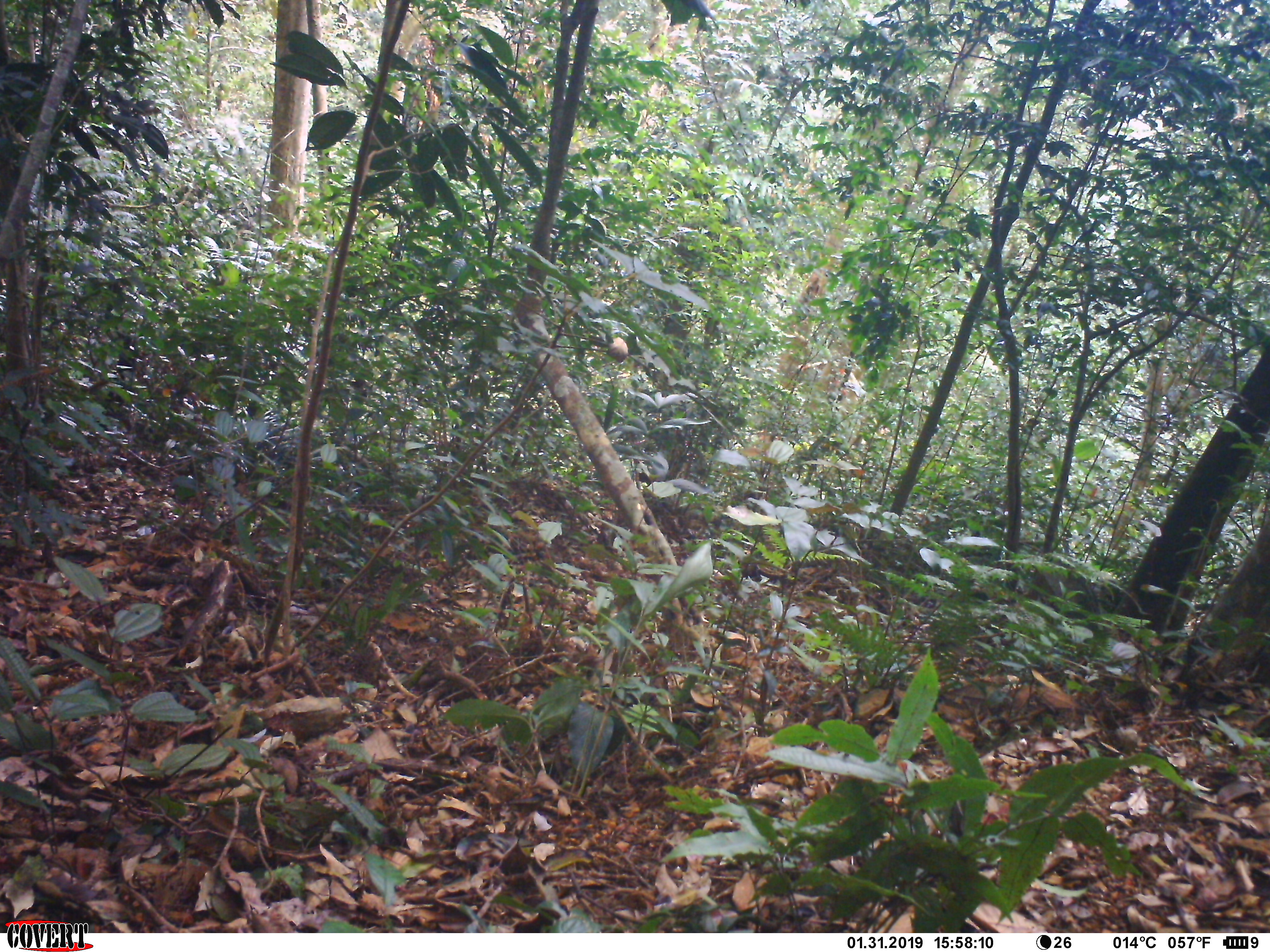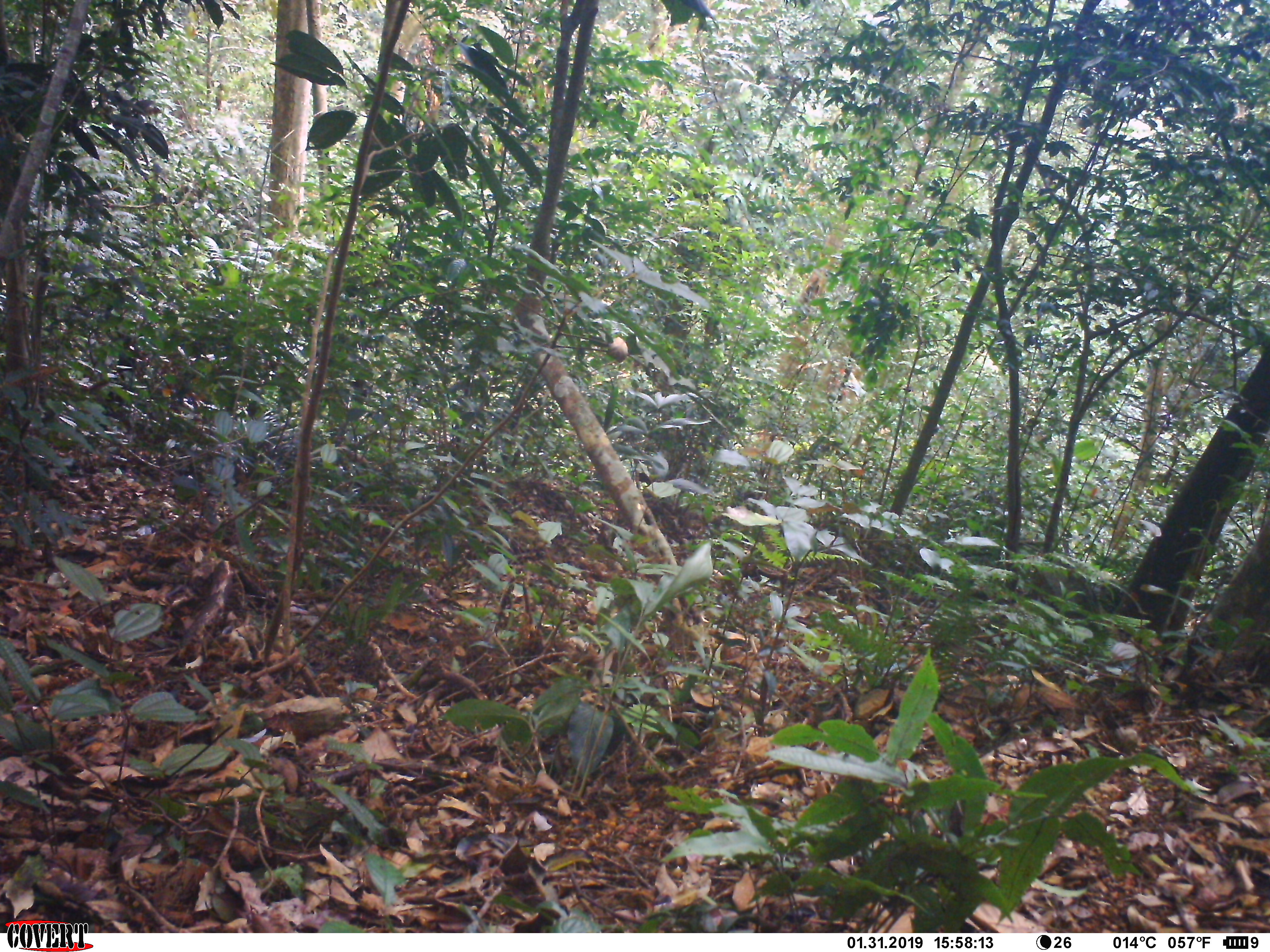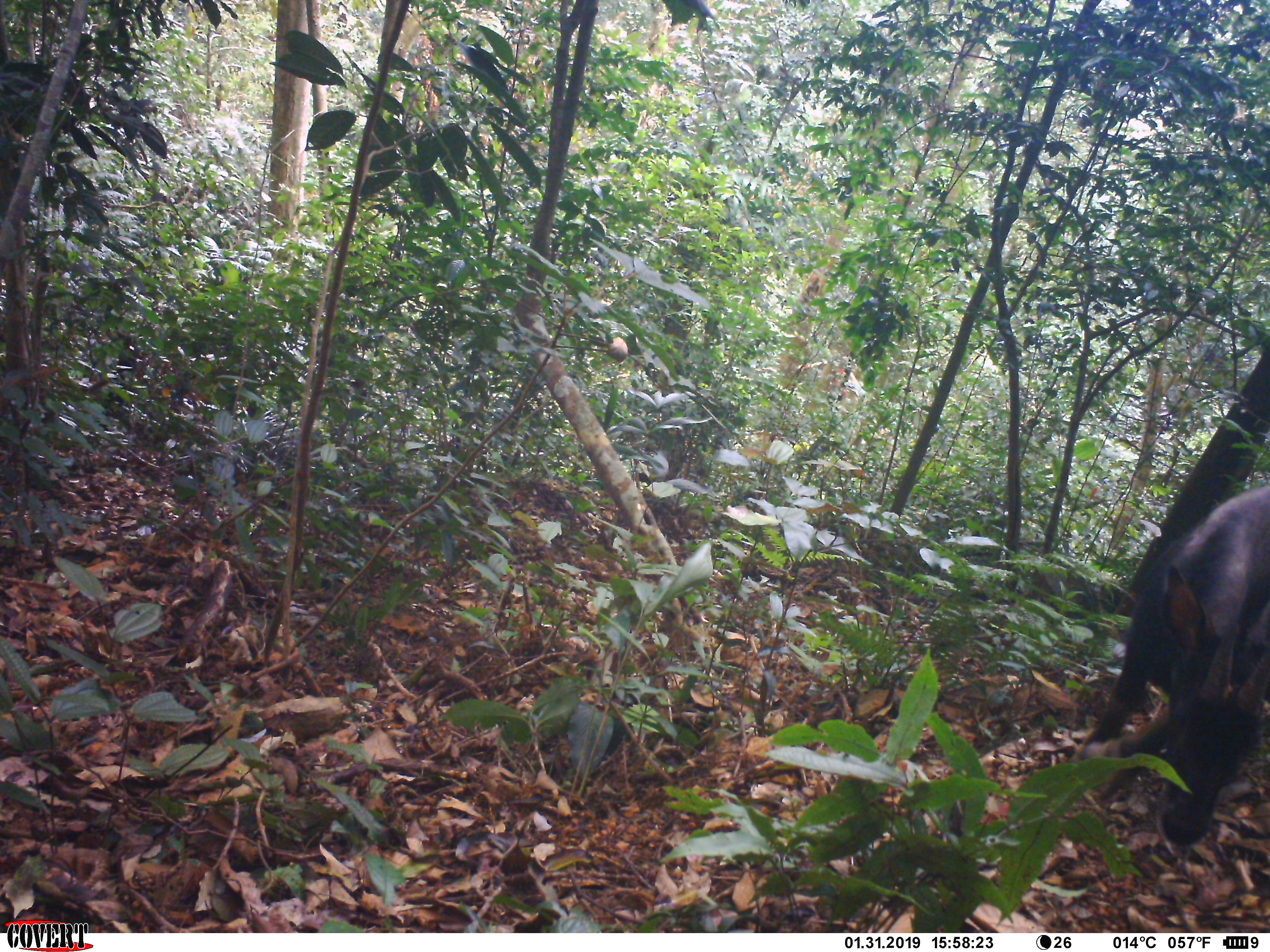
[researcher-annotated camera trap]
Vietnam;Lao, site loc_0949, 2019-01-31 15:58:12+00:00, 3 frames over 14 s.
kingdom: Animalia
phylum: Chordata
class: Mammalia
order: Artiodactyla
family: Bovidae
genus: Capricornis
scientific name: Capricornis sumatraensis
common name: chinese serow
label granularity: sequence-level